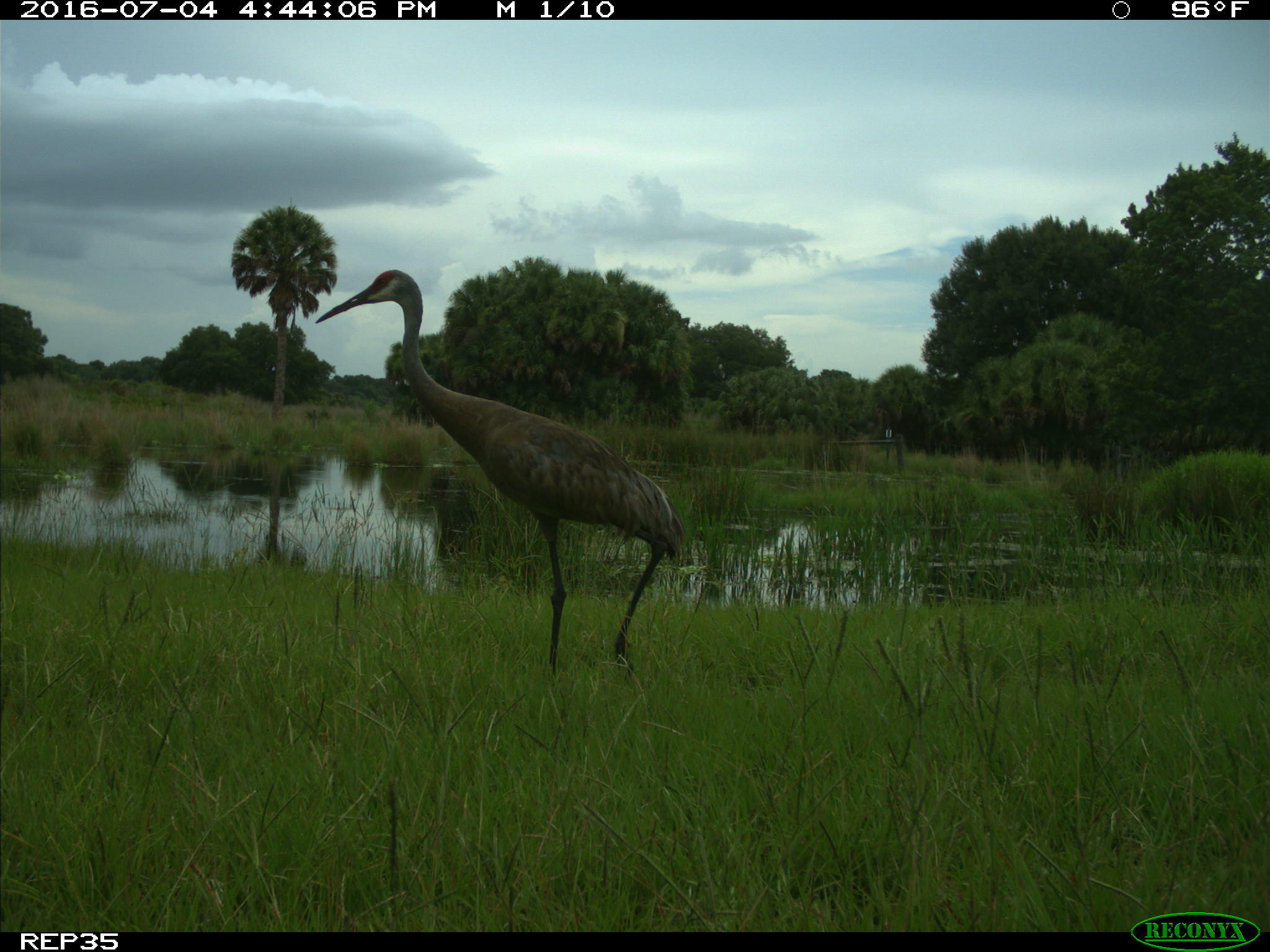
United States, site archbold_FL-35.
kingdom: Animalia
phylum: Chordata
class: Aves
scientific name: Aves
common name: birds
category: unidentified bird